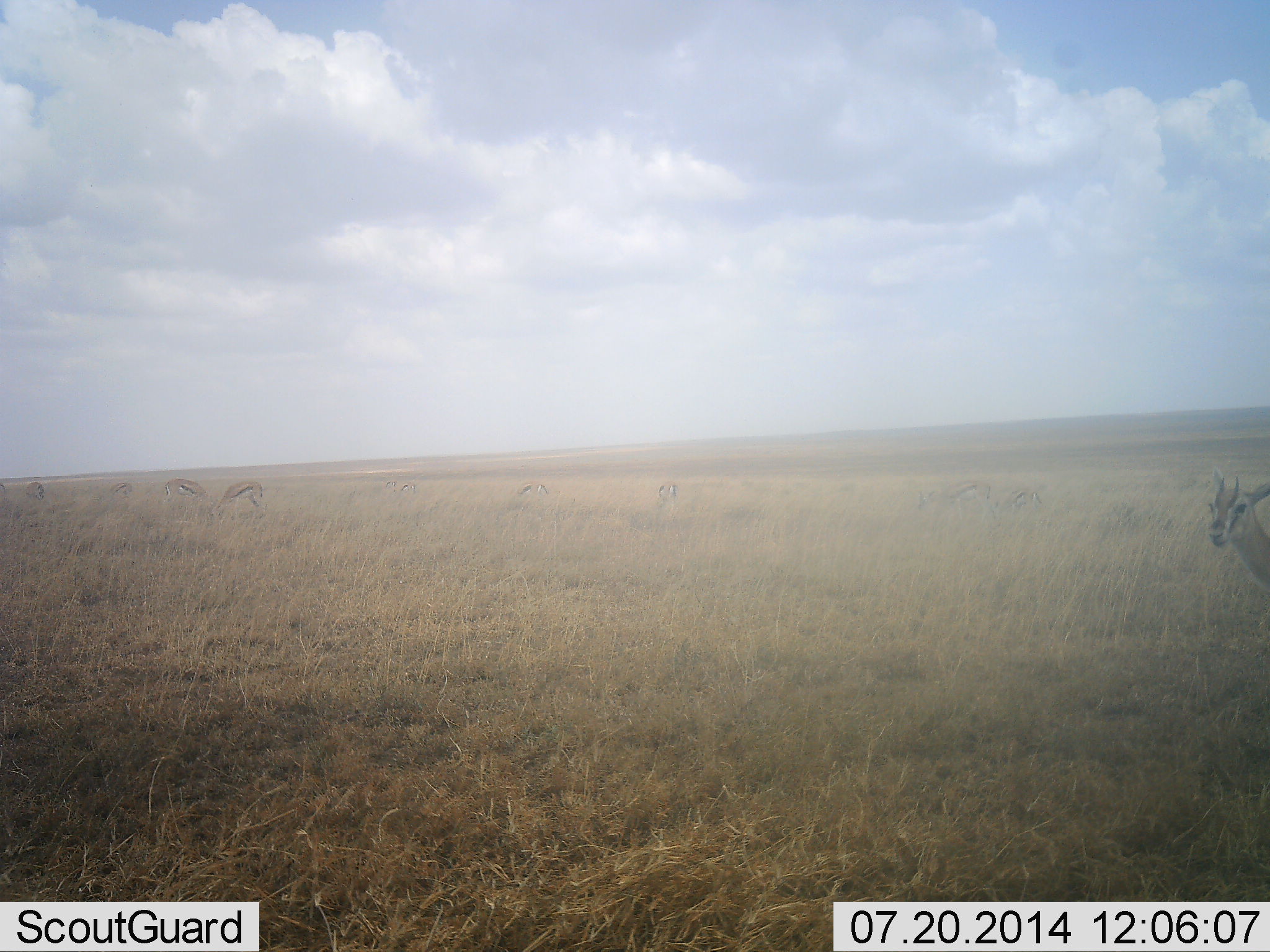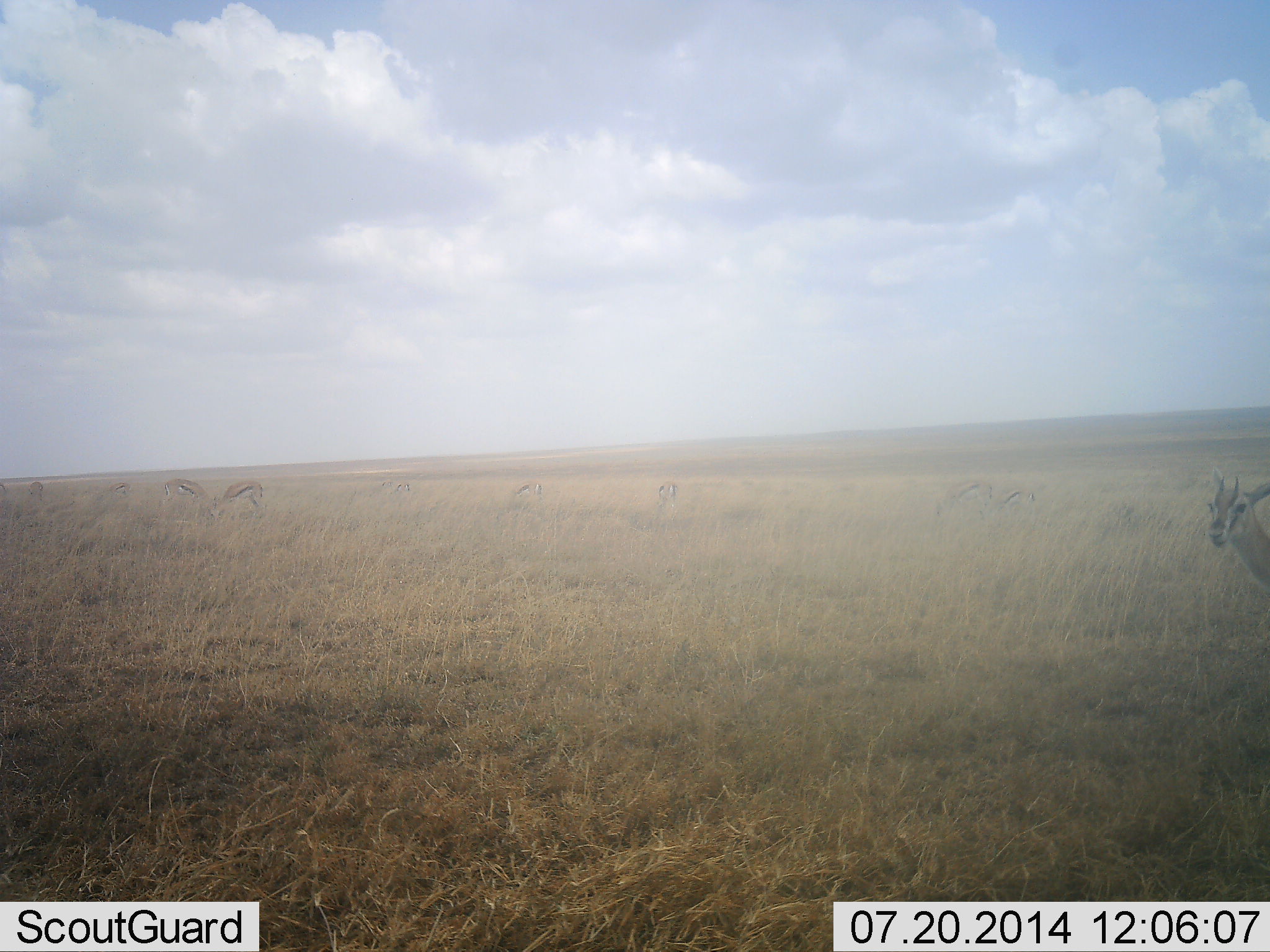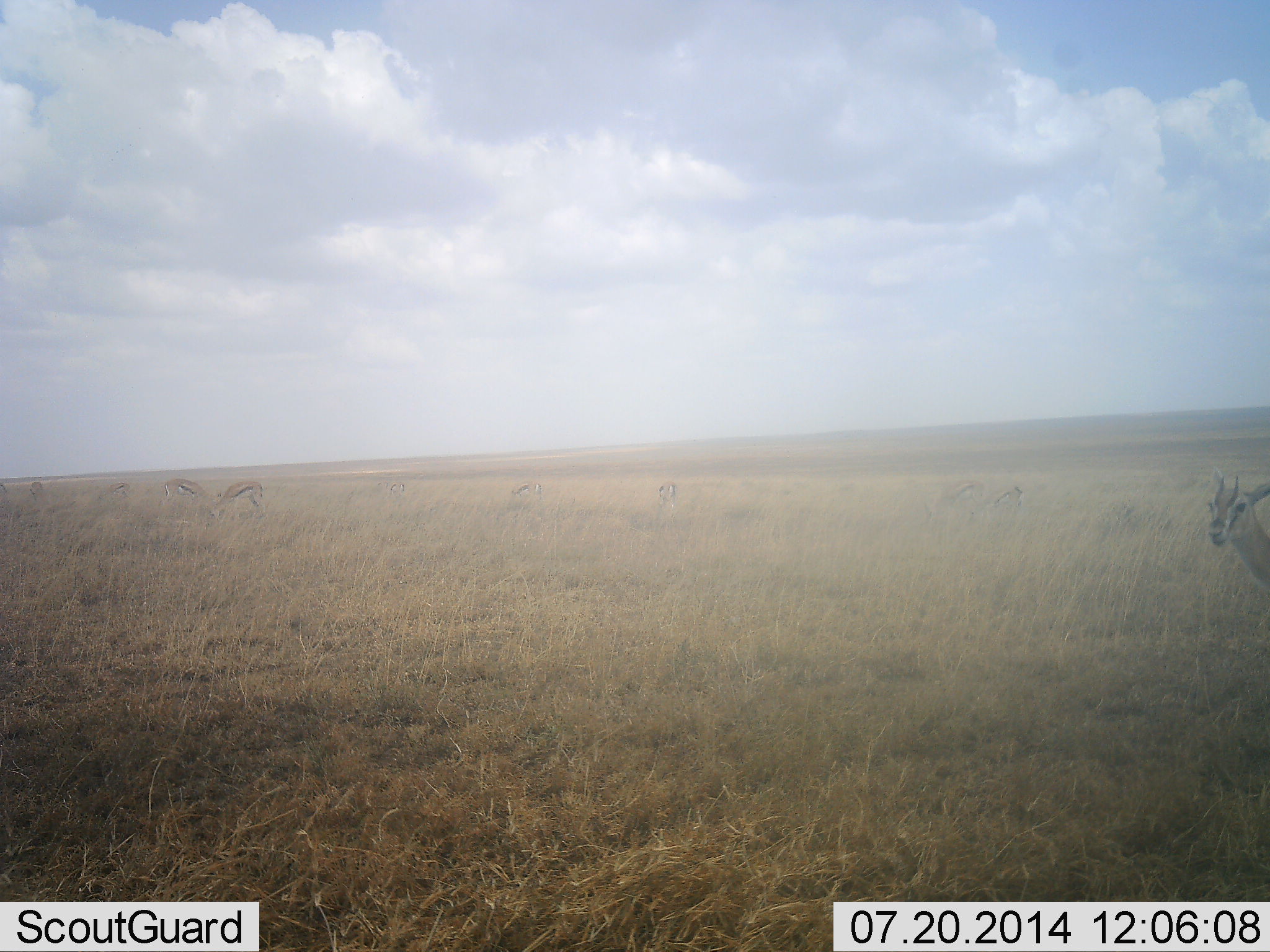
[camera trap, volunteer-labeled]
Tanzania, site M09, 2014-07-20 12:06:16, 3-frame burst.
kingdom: Animalia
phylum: Chordata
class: Mammalia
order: Artiodactyla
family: Bovidae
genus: Eudorcas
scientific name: Eudorcas thomsonii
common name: thomson's gazelle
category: gazellethomsons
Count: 8.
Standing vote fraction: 80%.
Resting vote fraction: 0%.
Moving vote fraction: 10%.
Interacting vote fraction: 0%.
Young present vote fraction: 0%.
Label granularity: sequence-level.